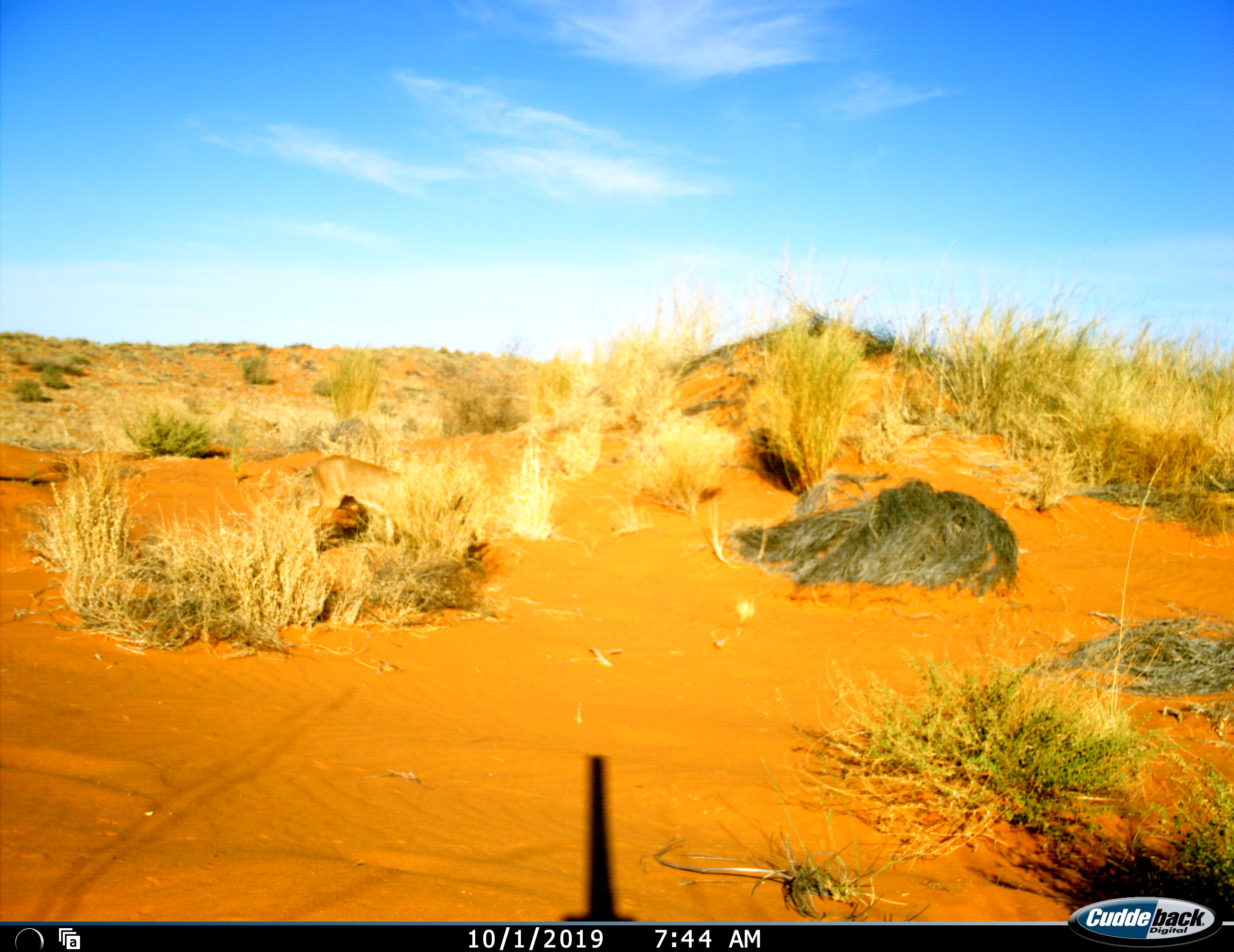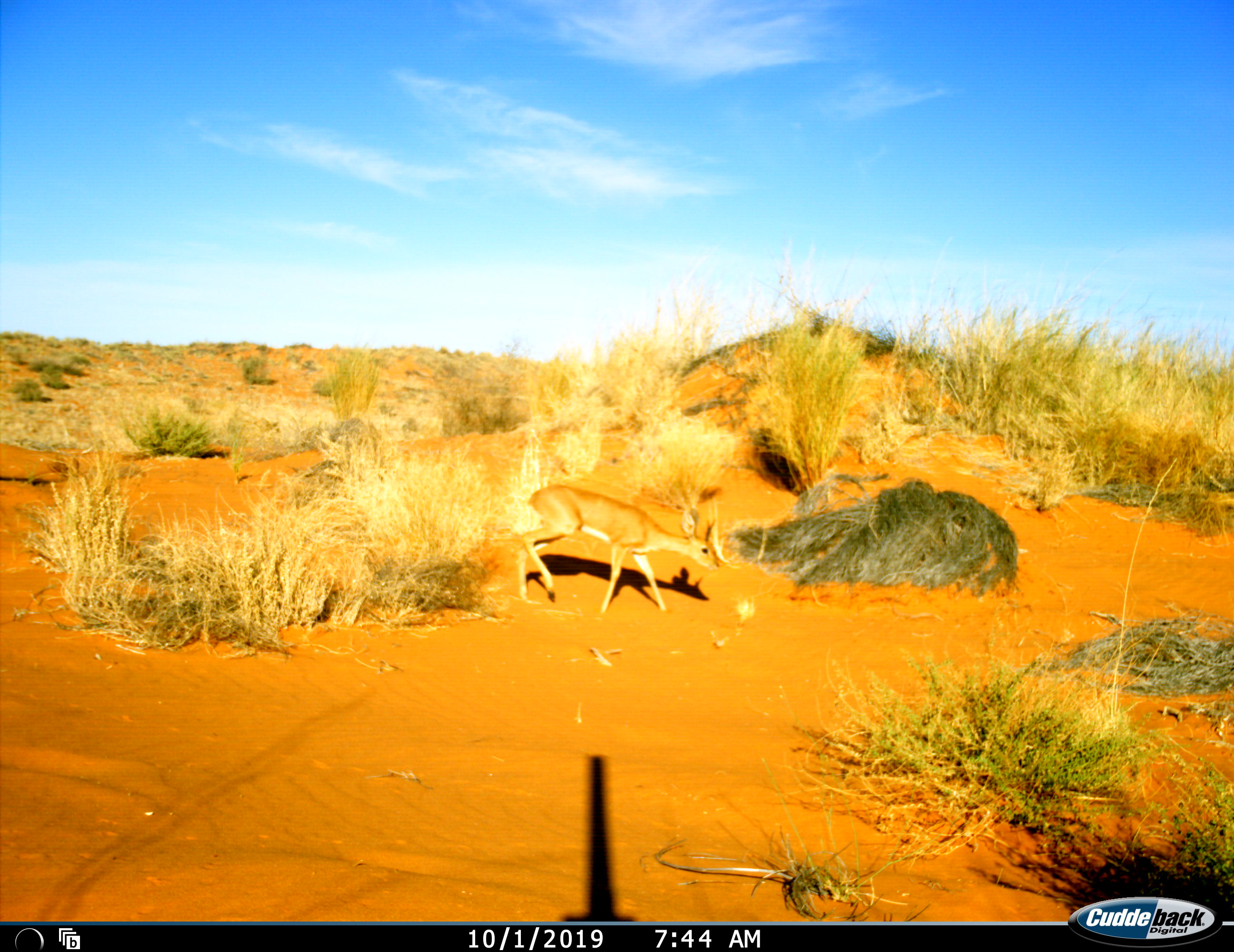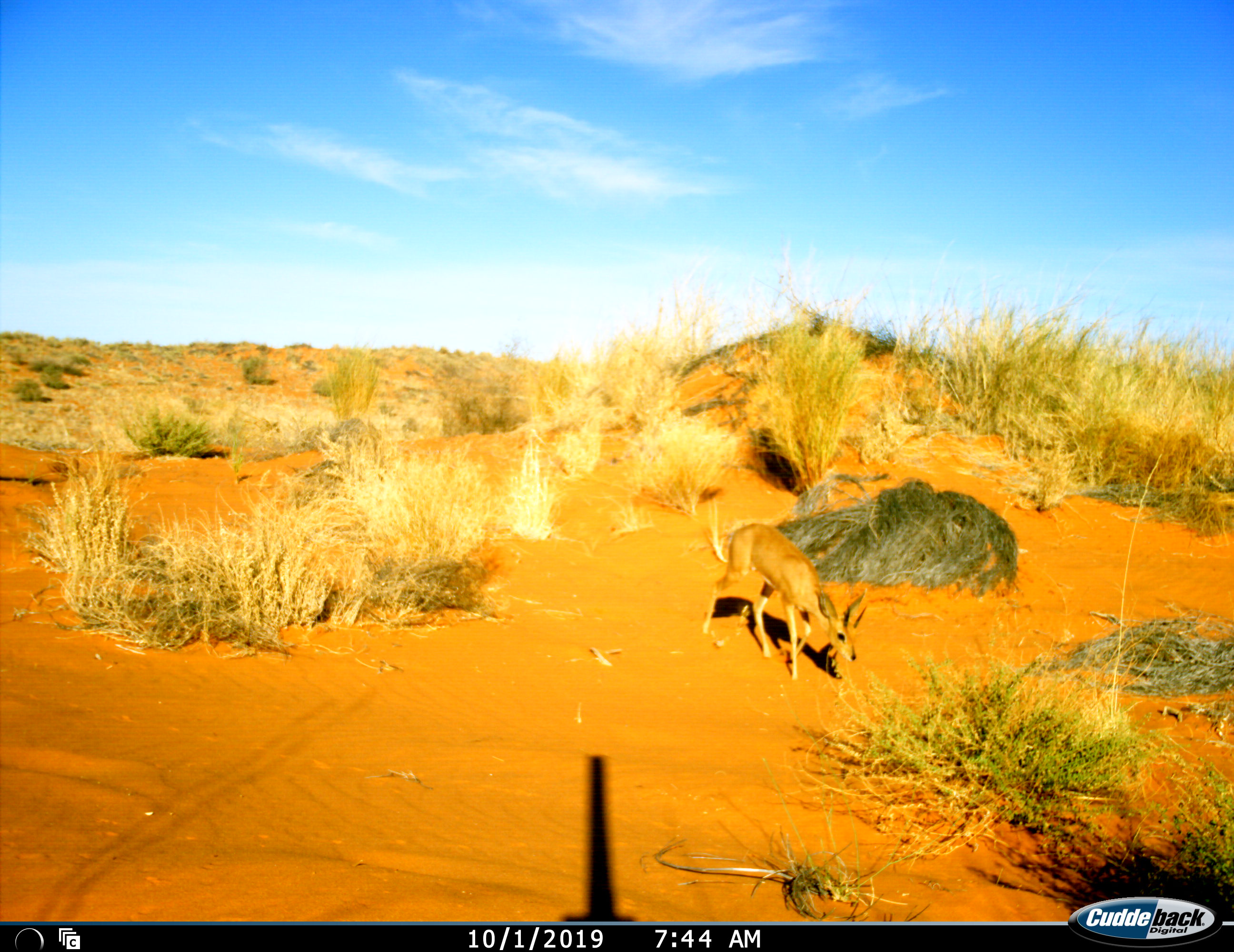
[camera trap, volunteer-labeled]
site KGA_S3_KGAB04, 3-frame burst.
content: unidentified animal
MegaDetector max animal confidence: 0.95